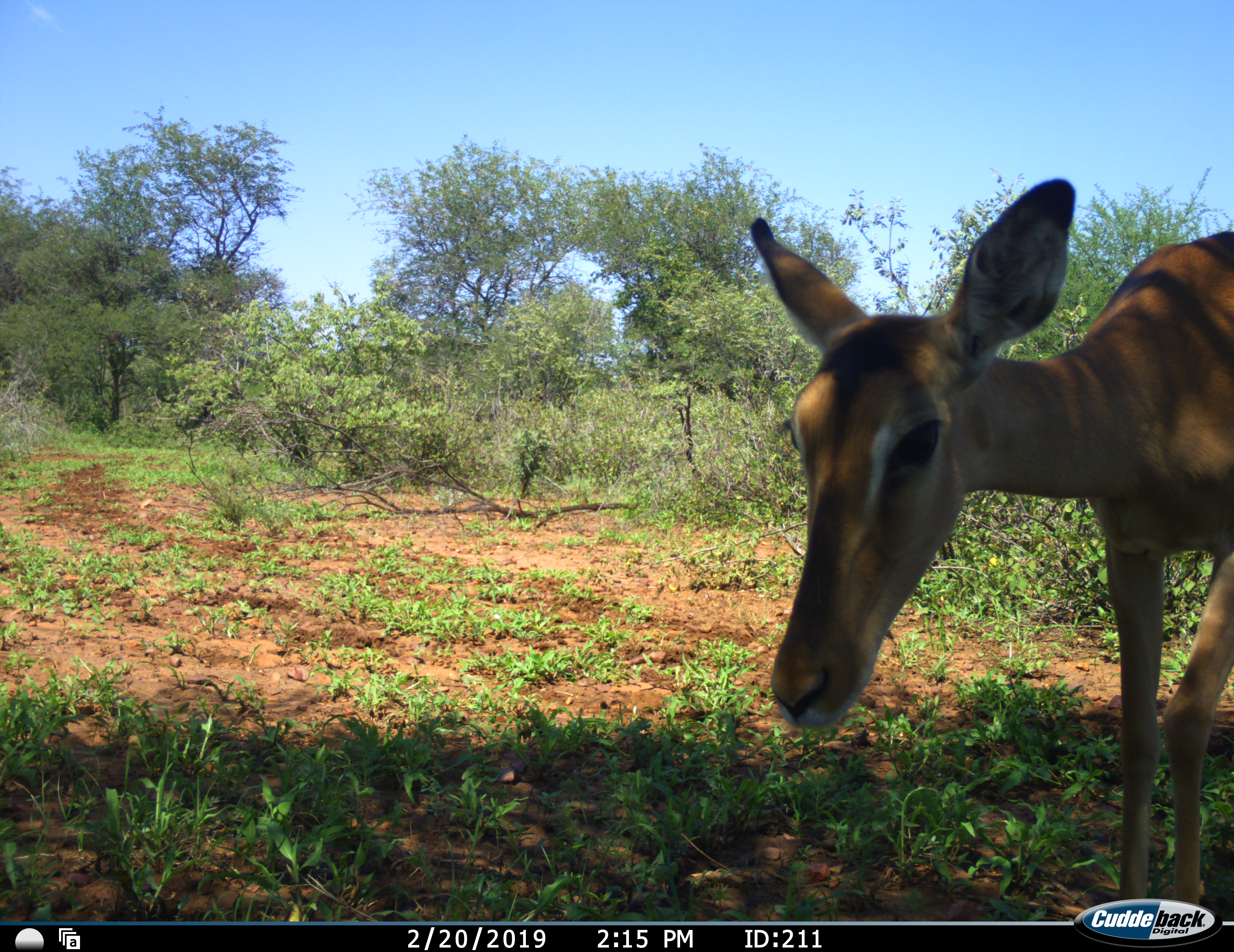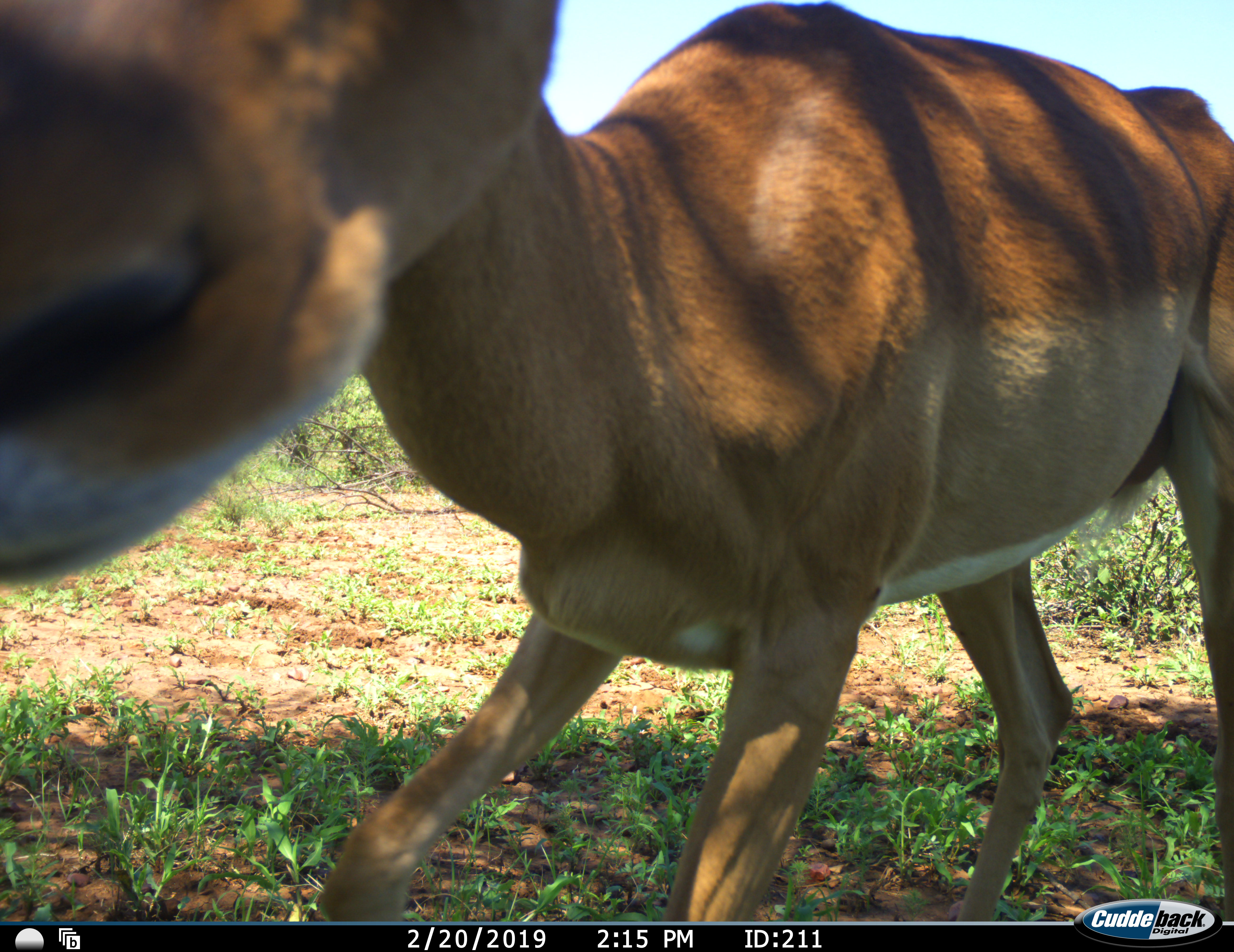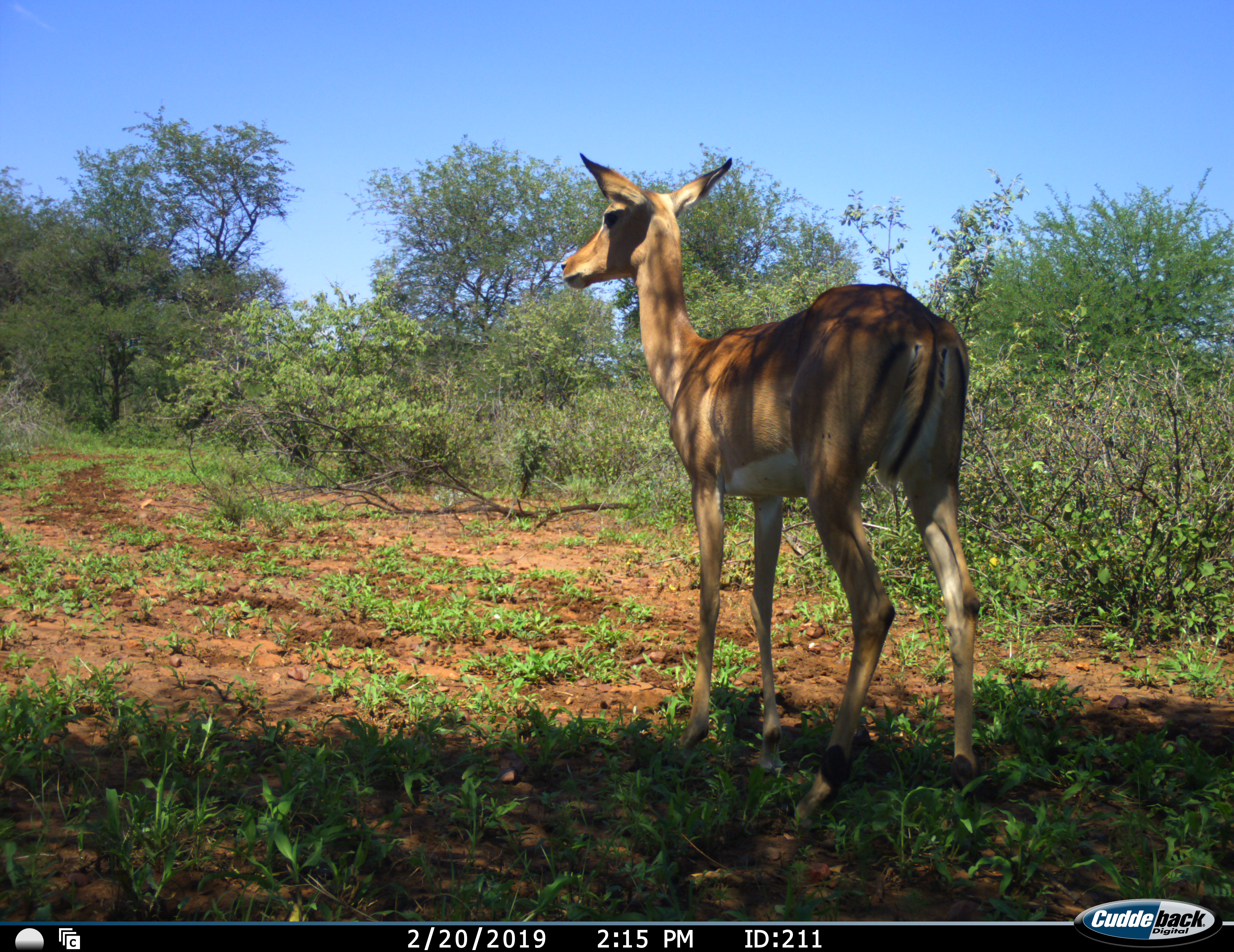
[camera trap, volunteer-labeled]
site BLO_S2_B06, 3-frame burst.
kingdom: Animalia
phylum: Chordata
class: Mammalia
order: Artiodactyla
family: Bovidae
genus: Aepyceros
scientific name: Aepyceros melampus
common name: impala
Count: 1.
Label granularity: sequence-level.